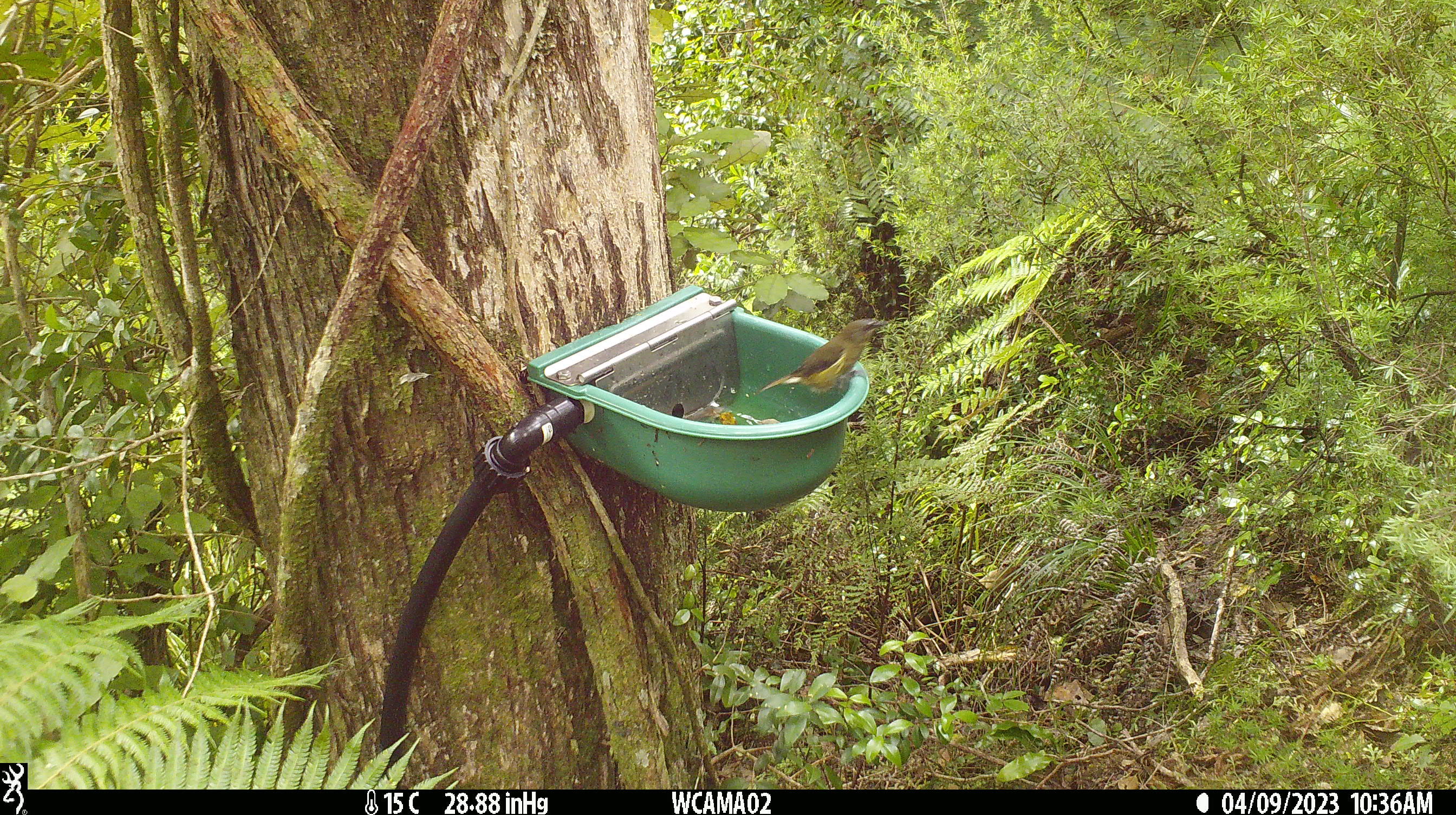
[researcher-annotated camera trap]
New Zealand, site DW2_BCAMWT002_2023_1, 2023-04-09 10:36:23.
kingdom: Animalia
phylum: Chordata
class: Aves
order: Passeriformes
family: Meliphagidae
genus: Anthornis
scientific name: Anthornis melanura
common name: new zealand bellbird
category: bellbird